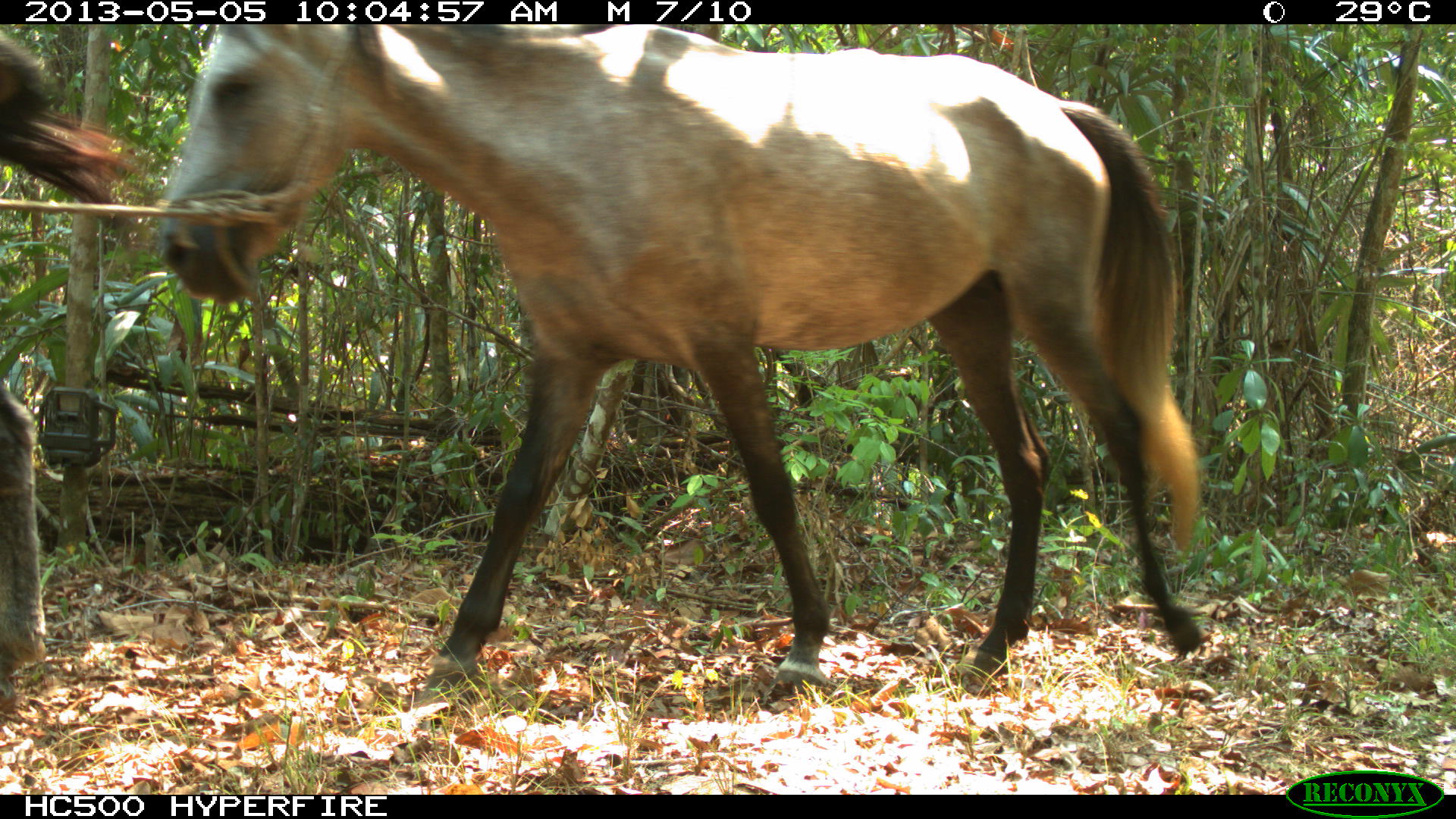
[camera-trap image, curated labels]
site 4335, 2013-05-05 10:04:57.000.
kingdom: Animalia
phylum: Chordata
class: Mammalia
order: Perissodactyla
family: Equidae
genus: Equus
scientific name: Equus ferus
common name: wild horse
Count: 3.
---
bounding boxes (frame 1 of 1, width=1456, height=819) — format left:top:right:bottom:
equus ferus: 157:25:1206:709; 0:30:124:706